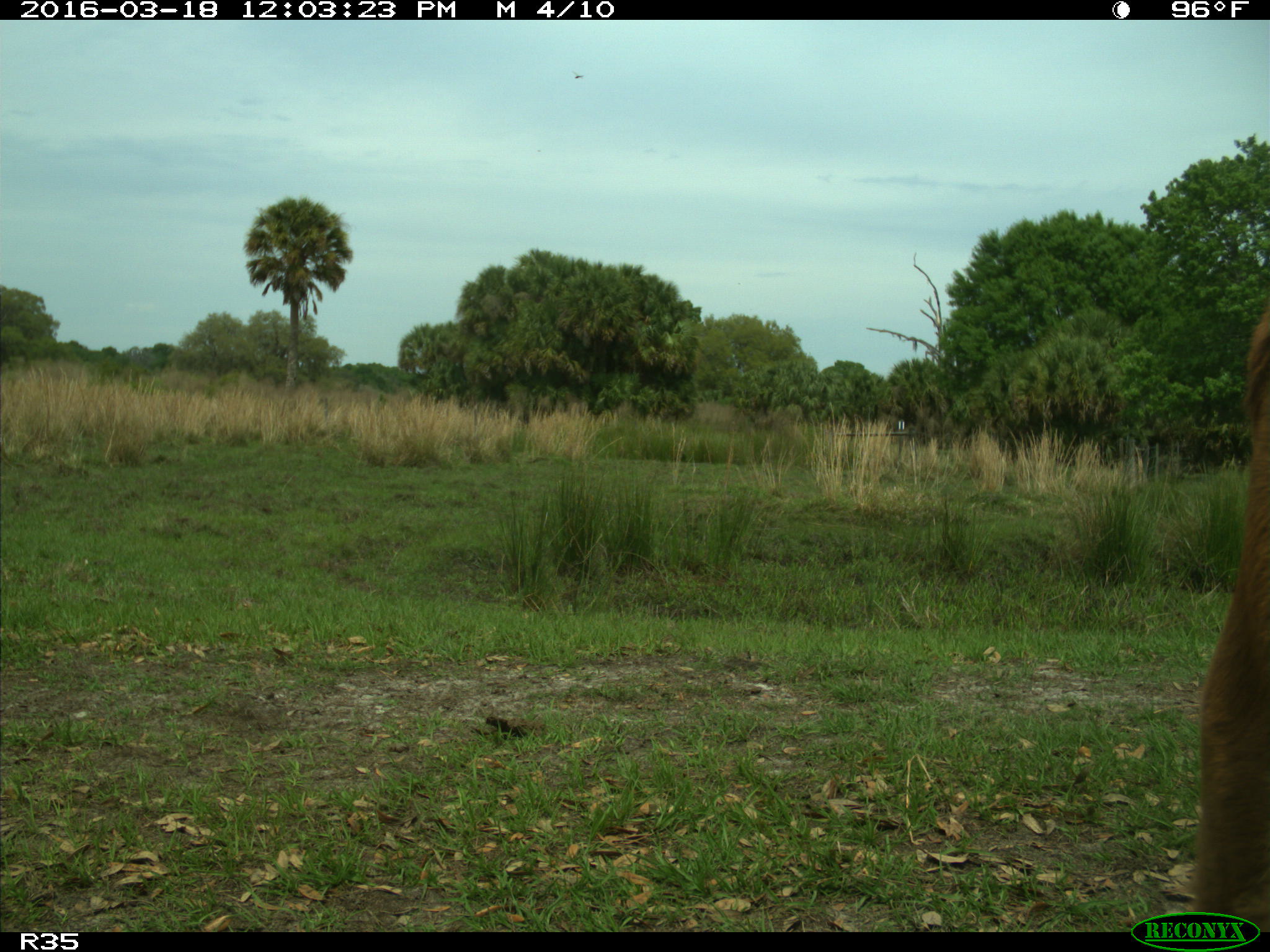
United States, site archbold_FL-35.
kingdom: Animalia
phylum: Chordata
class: Mammalia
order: Artiodactyla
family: Bovidae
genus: Bos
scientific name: Bos taurus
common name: domestic cow